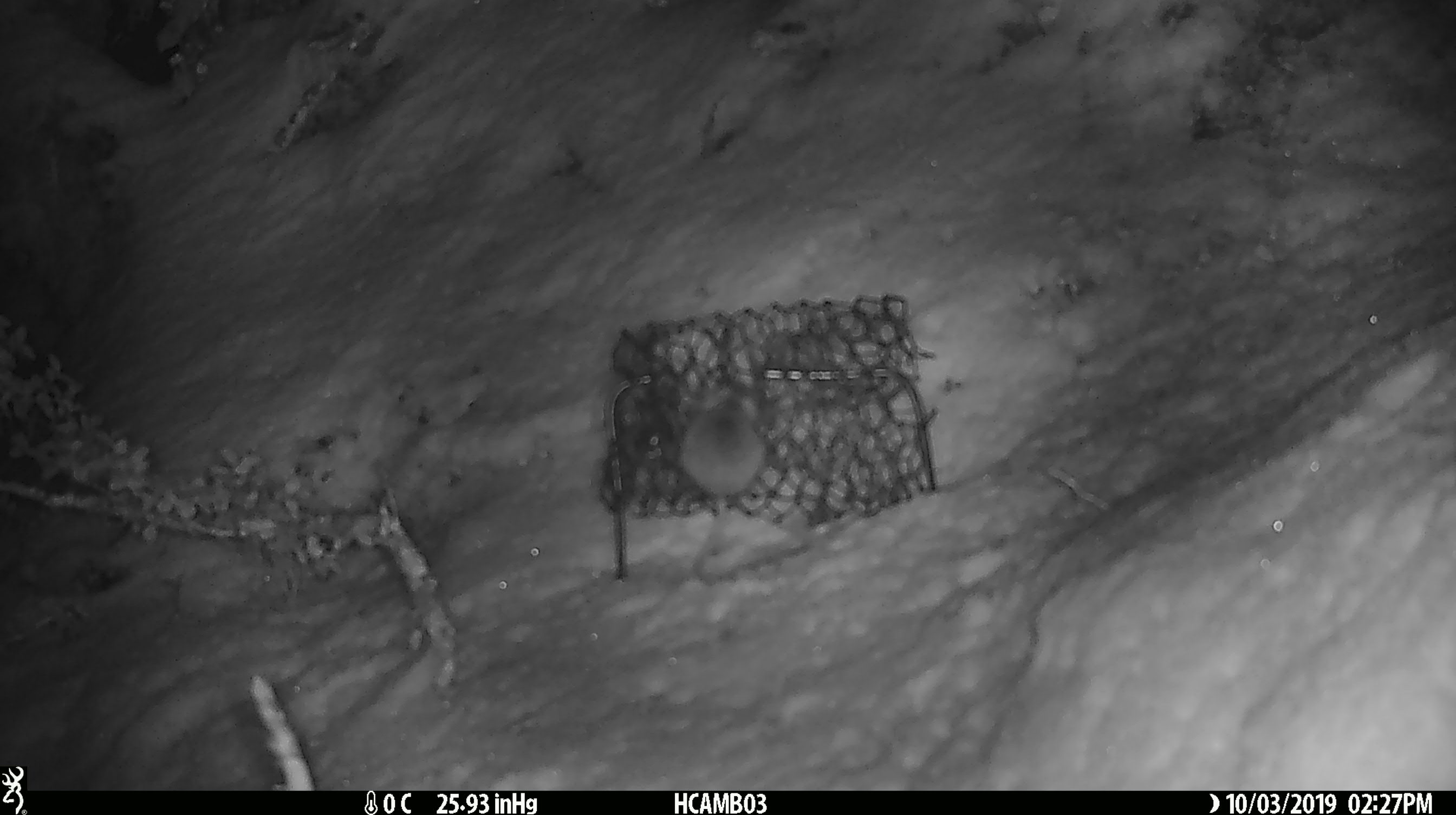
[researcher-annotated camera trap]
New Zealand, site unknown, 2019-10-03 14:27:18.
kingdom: Animalia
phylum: Chordata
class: Mammalia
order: Rodentia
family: Muridae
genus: Mus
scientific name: Mus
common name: mouse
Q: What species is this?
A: Mouse (Mus).